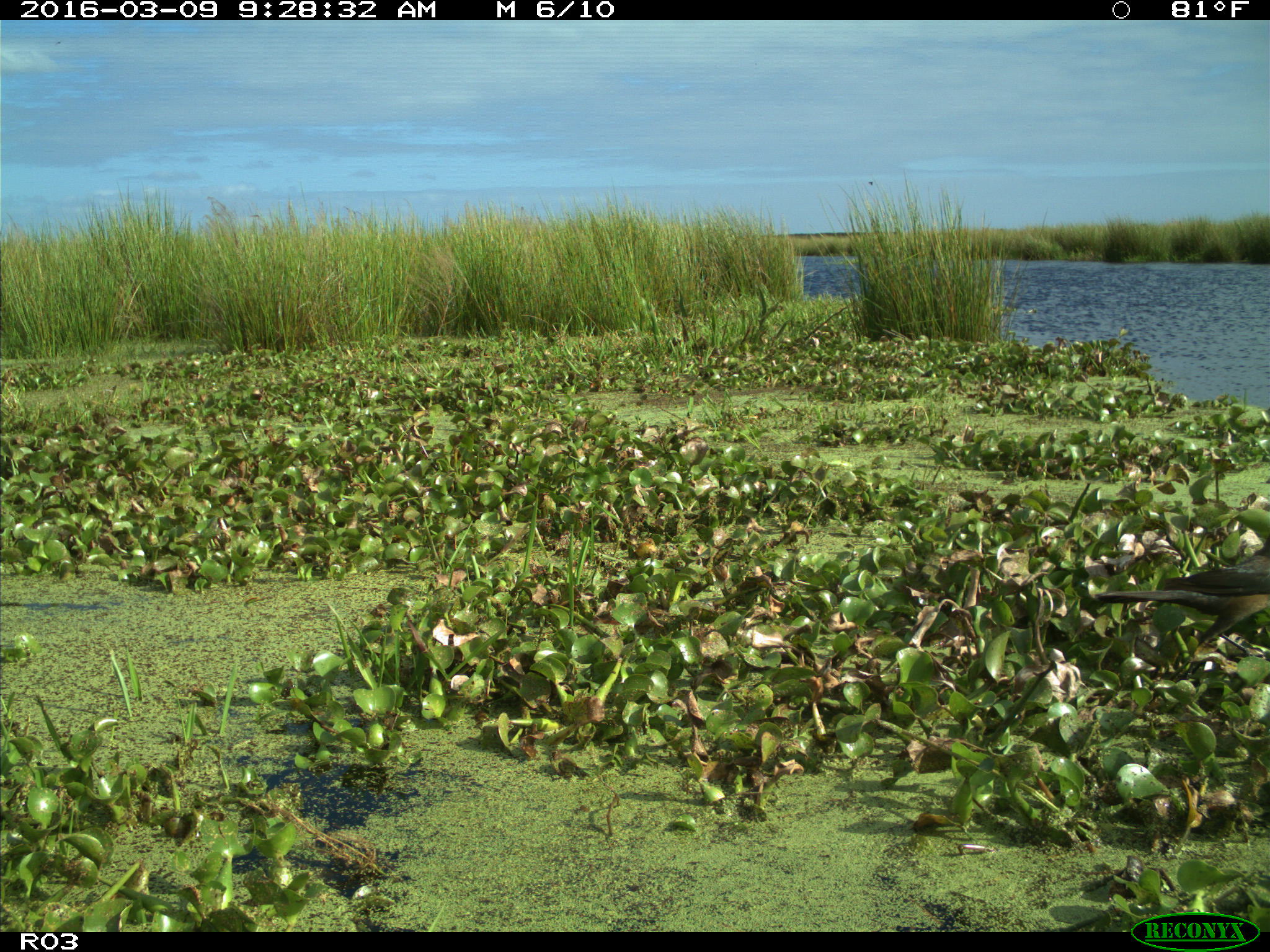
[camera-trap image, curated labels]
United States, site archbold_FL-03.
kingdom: Animalia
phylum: Chordata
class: Aves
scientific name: Aves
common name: birds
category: unidentified bird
Unidentified bird (birds) (Aves).